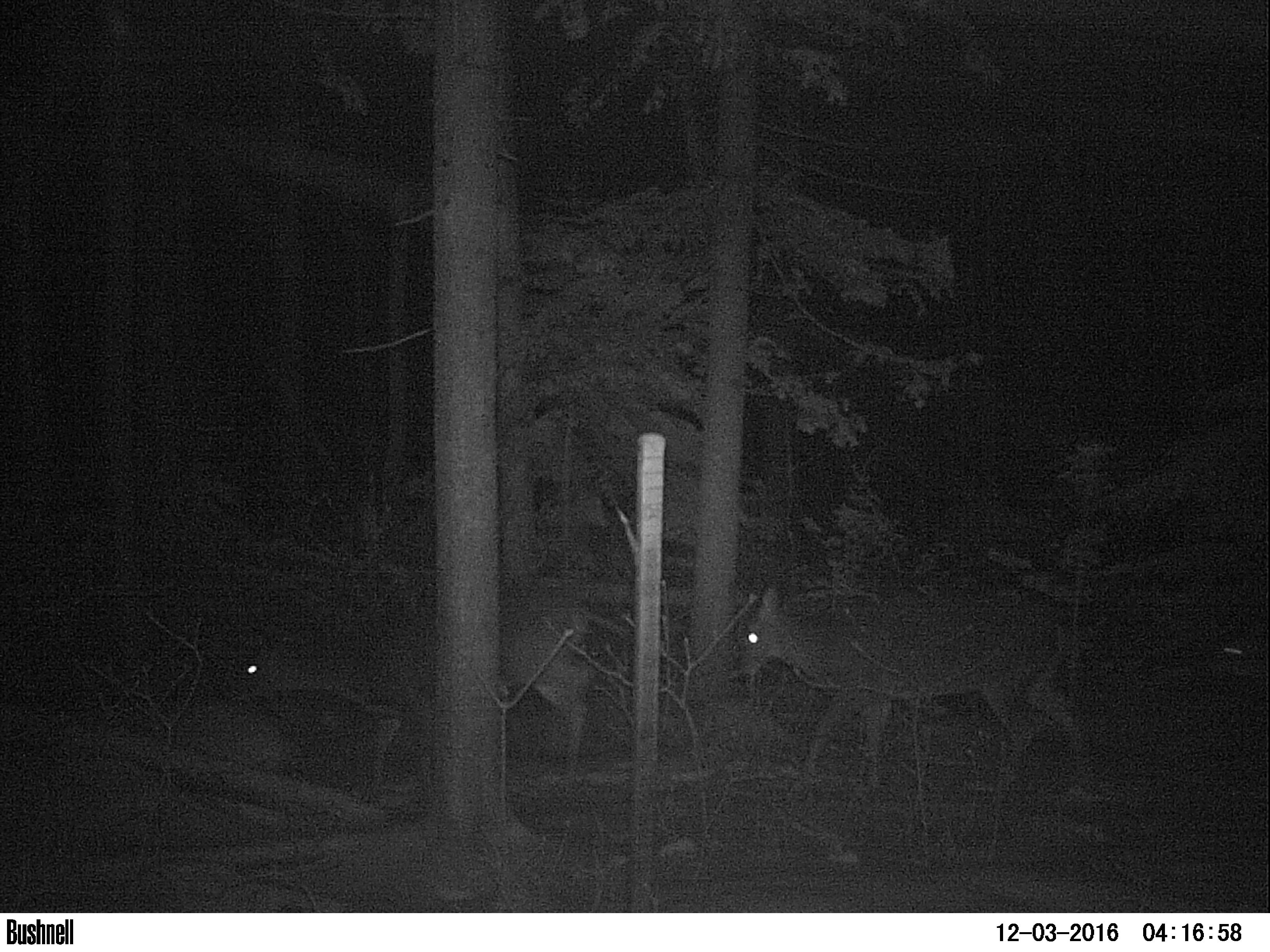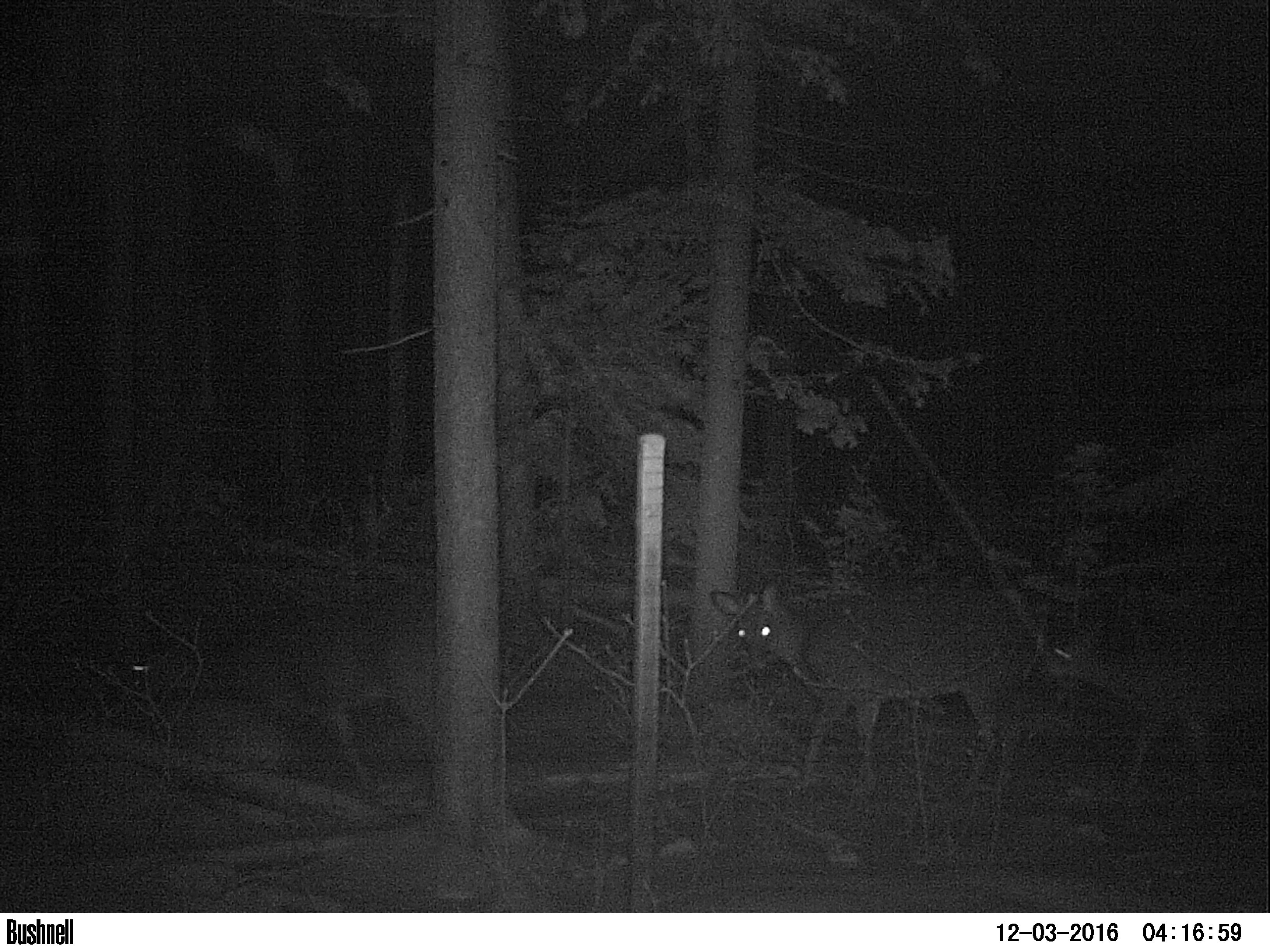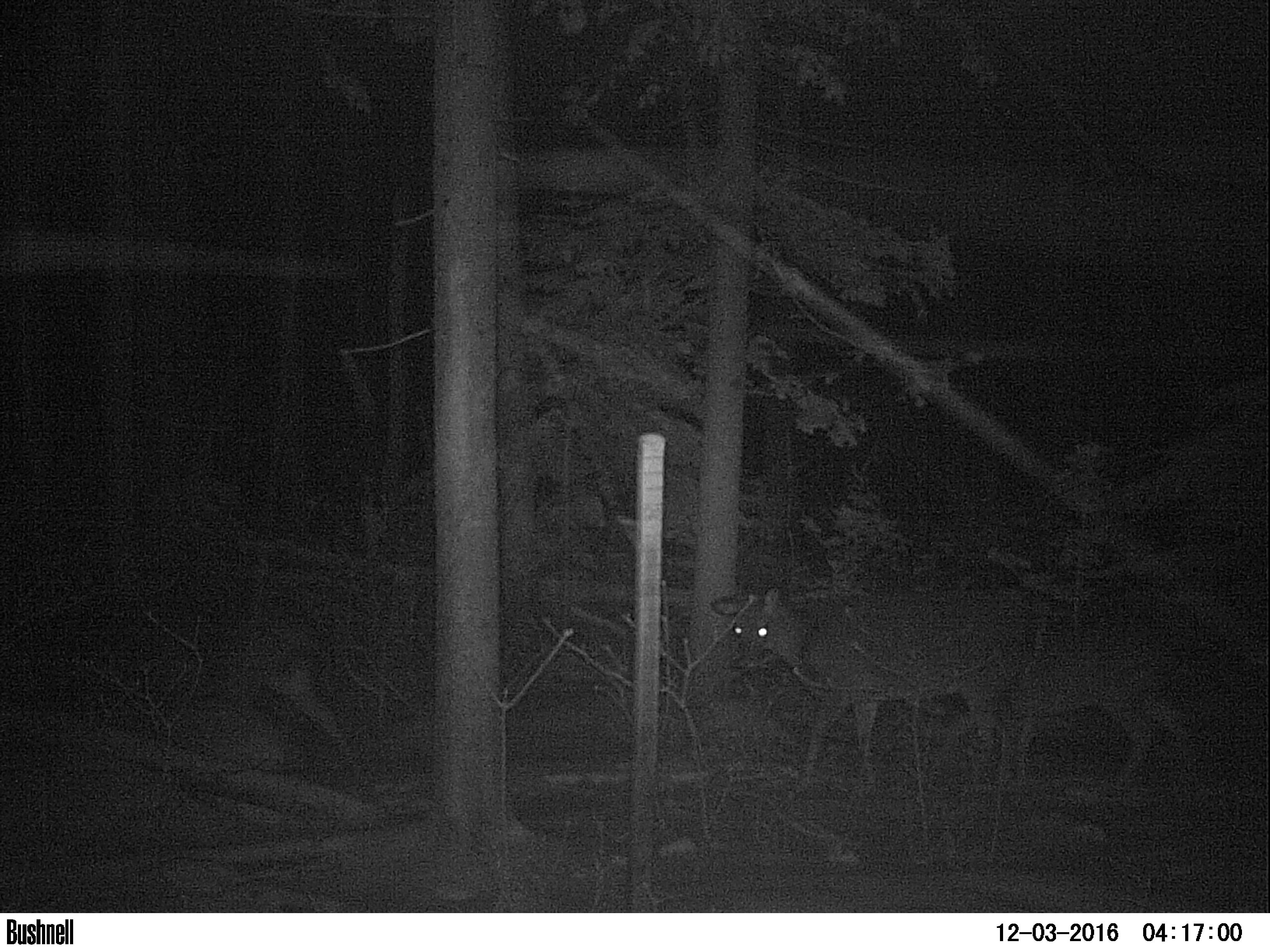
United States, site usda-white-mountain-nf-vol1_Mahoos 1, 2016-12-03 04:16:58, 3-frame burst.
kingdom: Animalia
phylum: Chordata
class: Mammalia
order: Artiodactyla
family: Cervidae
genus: Odocoileus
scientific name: Odocoileus virginianus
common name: white-tailed deer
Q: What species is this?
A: White-tailed deer (Odocoileus virginianus).